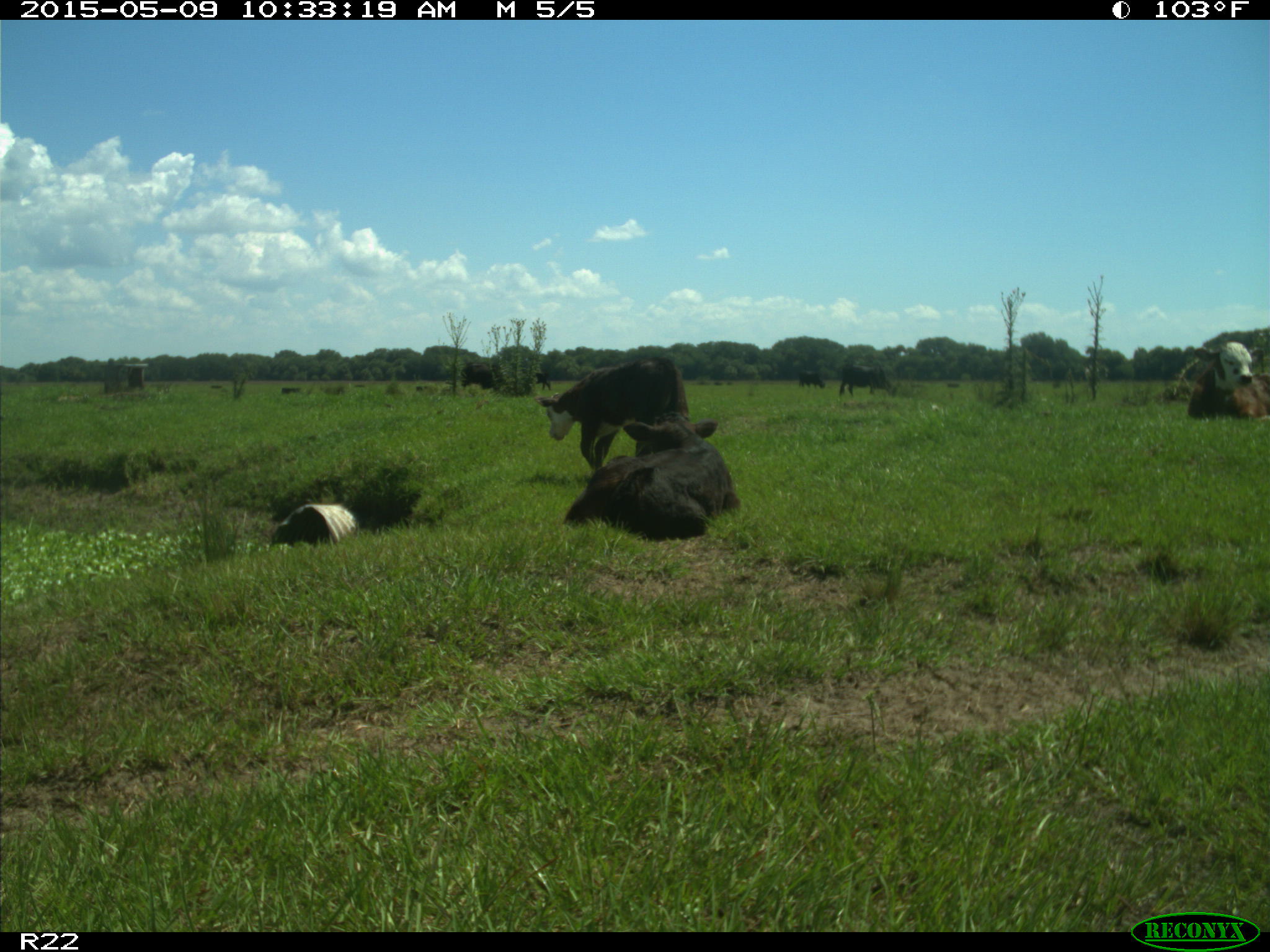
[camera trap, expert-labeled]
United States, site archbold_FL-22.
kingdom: Animalia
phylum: Chordata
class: Mammalia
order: Artiodactyla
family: Bovidae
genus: Bos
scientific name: Bos taurus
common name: domestic cow